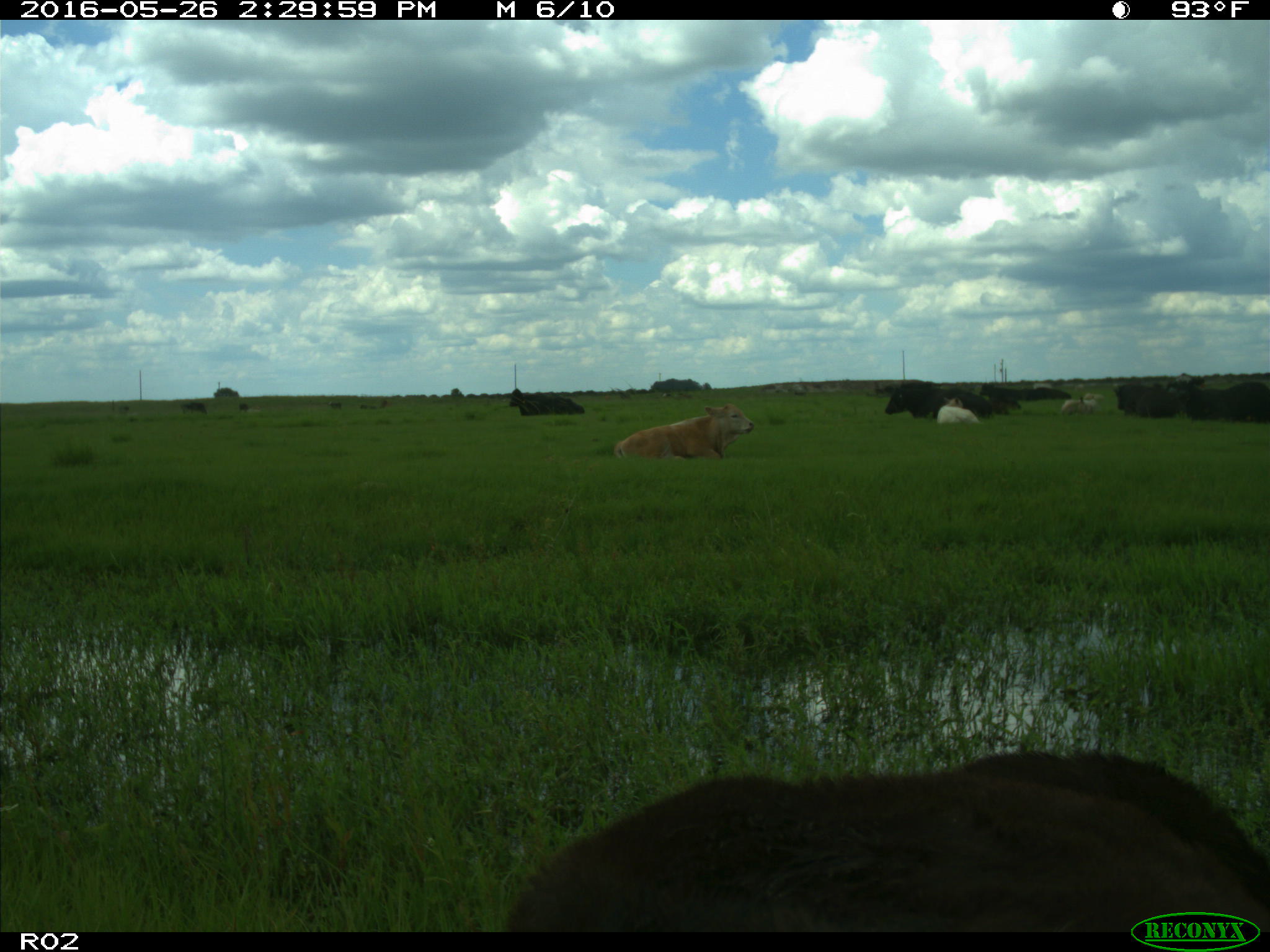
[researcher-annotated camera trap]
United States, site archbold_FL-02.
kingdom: Animalia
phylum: Chordata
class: Mammalia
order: Artiodactyla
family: Bovidae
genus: Bos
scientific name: Bos taurus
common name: domestic cow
Bos taurus (domestic cow).